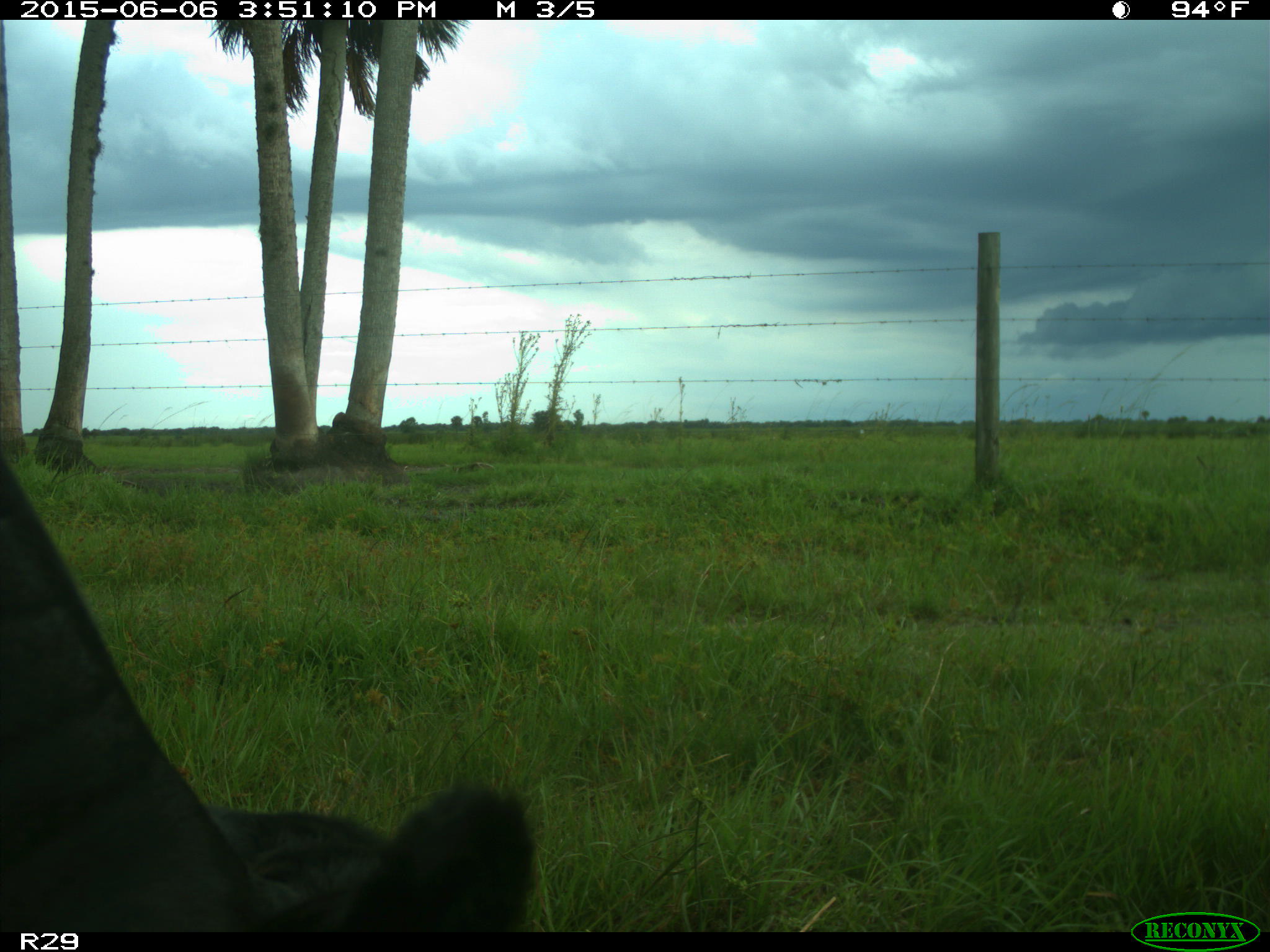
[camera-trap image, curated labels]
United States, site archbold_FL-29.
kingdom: Animalia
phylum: Chordata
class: Mammalia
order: Artiodactyla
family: Bovidae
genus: Bos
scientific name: Bos taurus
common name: domestic cow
Bos taurus (domestic cow).